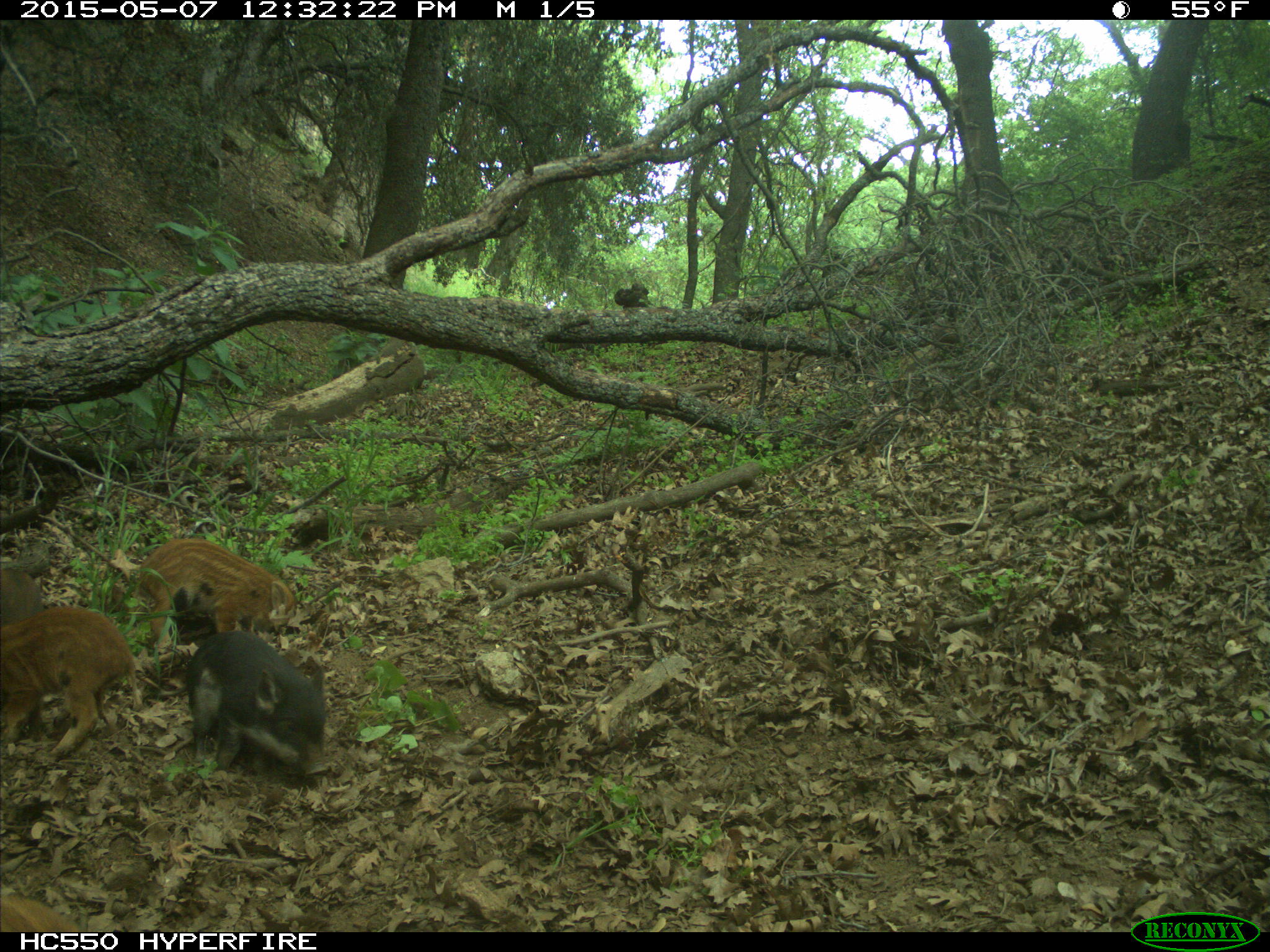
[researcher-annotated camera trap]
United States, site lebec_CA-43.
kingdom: Animalia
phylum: Chordata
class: Mammalia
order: Artiodactyla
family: Suidae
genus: Sus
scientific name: Sus scrofa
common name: wild boar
Sus scrofa (wild boar).